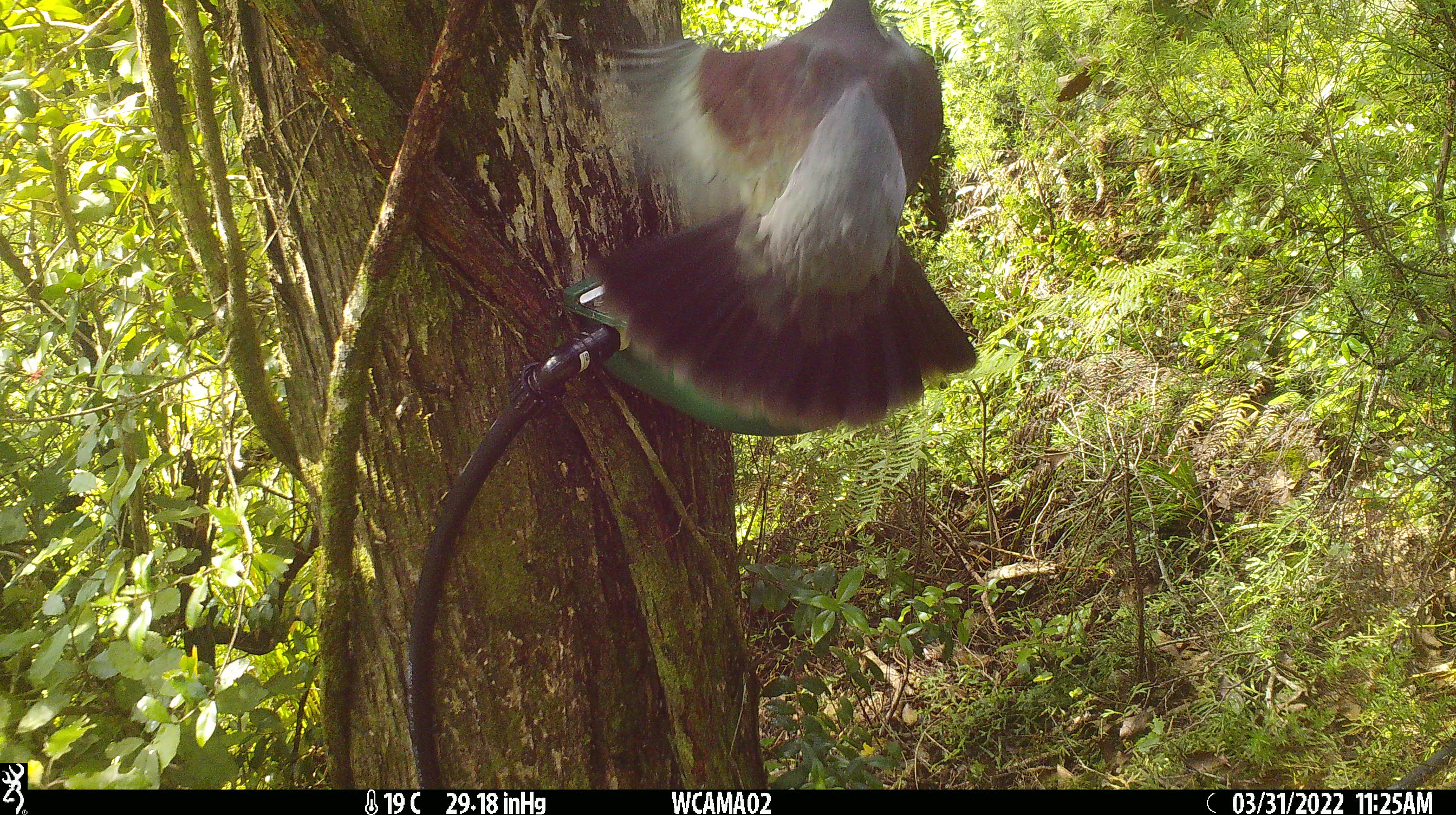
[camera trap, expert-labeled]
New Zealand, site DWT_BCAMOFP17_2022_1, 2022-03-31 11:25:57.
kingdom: Animalia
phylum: Chordata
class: Aves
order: Columbiformes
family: Columbidae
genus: Hemiphaga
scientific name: Hemiphaga novaeseelandiae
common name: new zealand pigeon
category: kereru